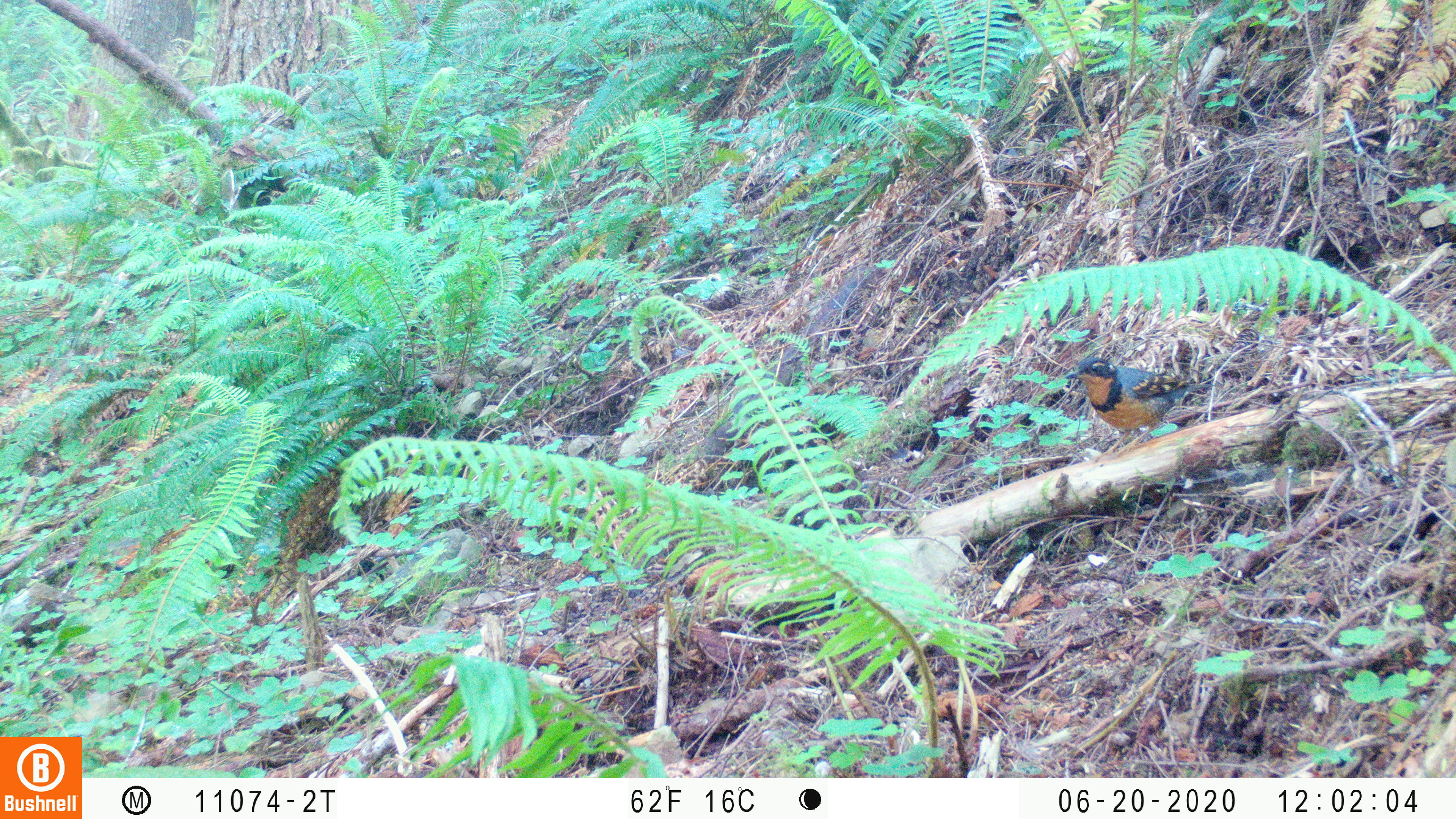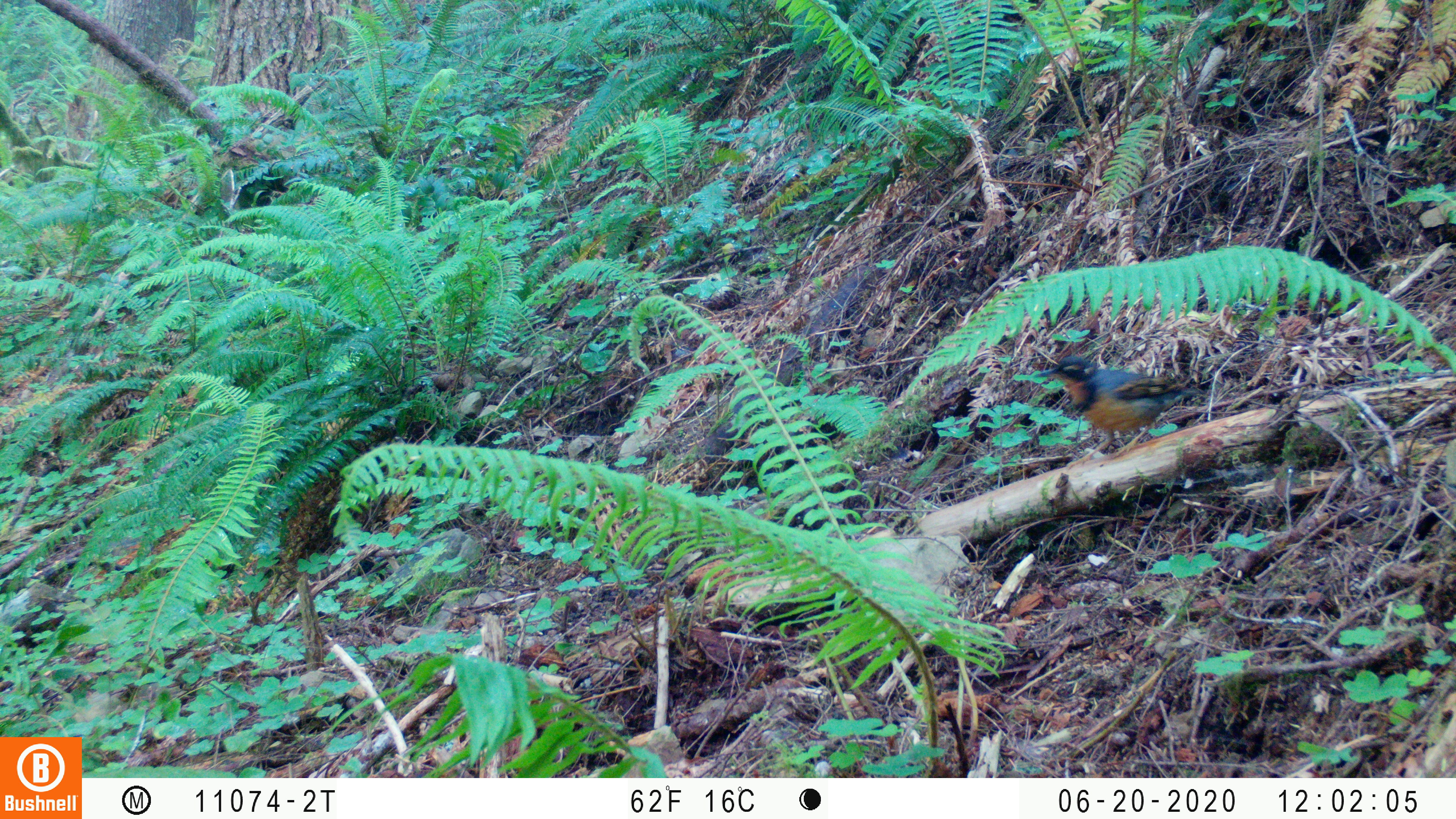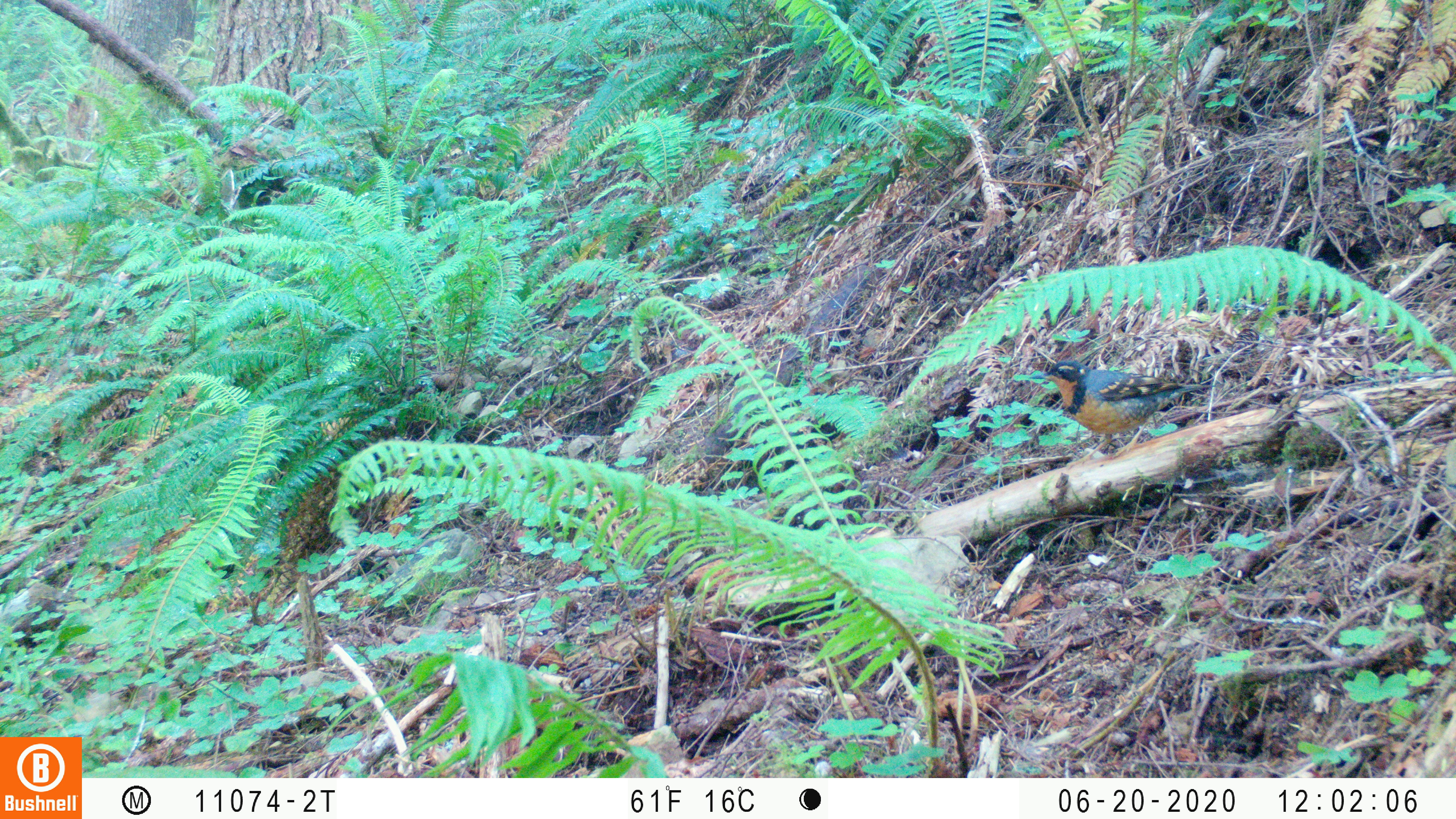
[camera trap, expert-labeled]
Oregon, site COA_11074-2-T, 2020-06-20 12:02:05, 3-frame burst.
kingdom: Animalia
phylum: Chordata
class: Aves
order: Passeriformes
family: Turdidae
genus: Ixoreus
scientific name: Ixoreus naevius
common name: varied thrush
Varied thrush (Ixoreus naevius).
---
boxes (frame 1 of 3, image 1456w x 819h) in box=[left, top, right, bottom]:
varied thrush: box=[1066, 353, 1197, 452]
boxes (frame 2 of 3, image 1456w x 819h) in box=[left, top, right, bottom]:
varied thrush: box=[1041, 354, 1203, 452]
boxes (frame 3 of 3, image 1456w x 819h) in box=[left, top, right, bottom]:
varied thrush: box=[1034, 358, 1212, 450]